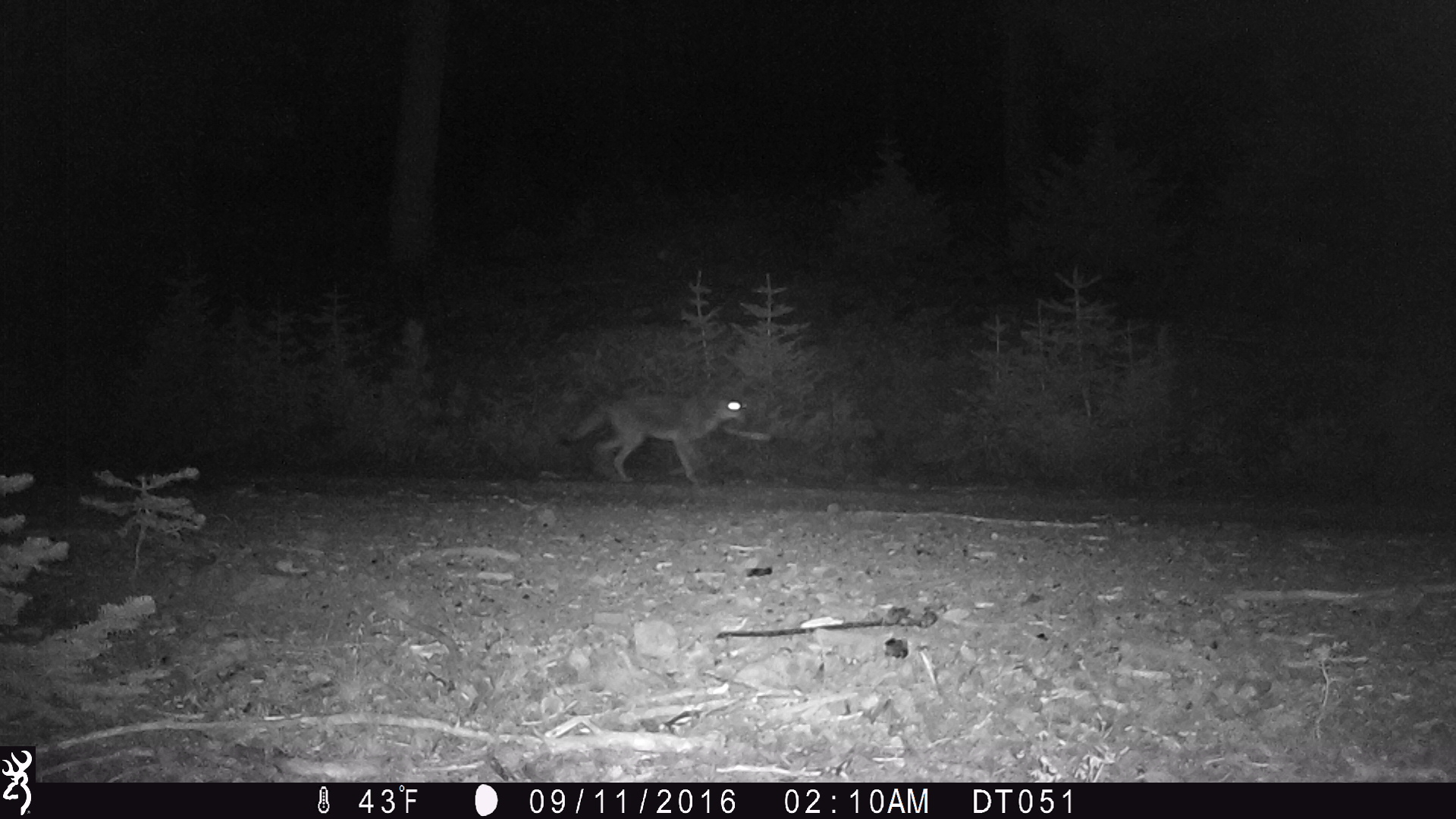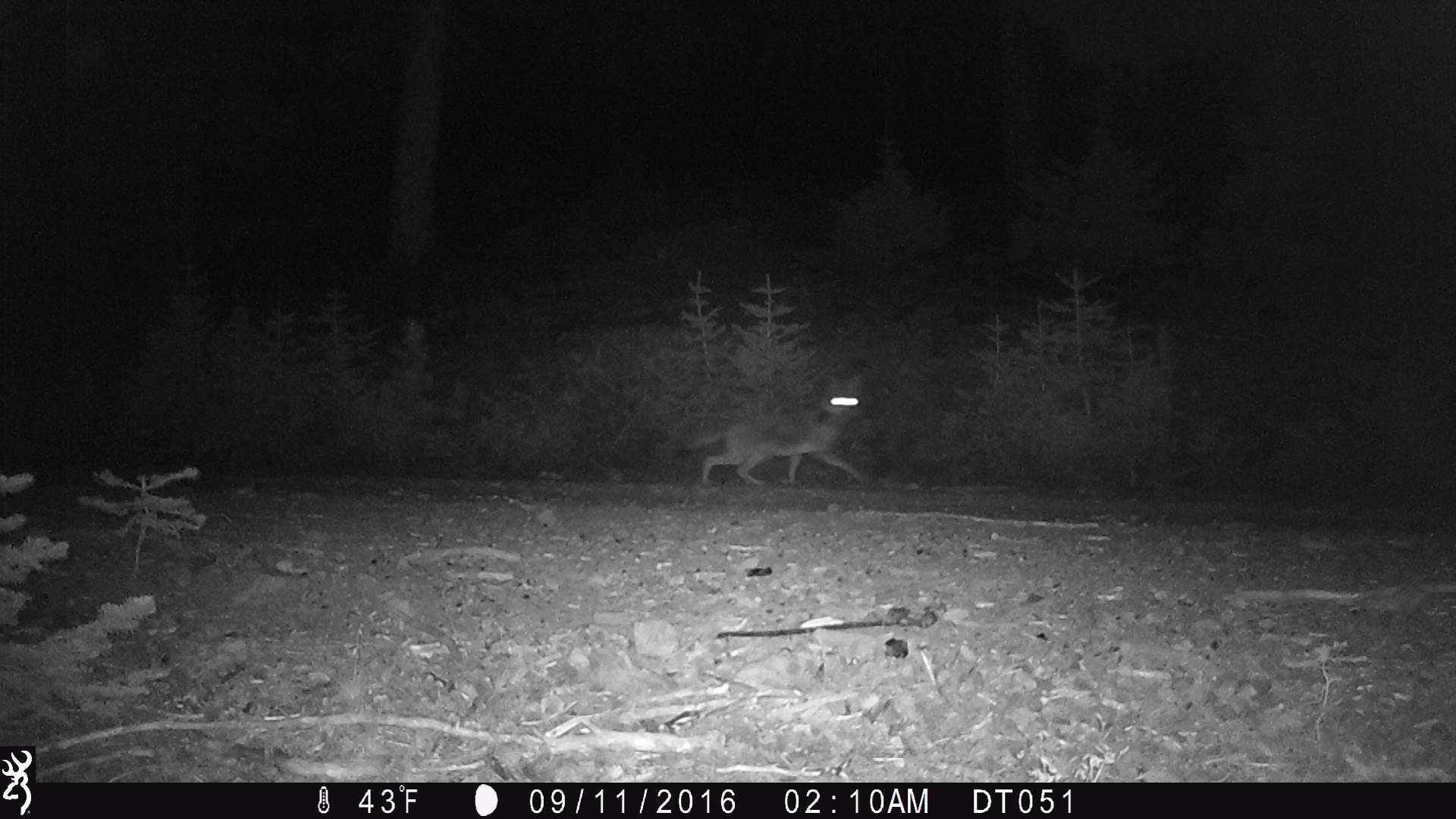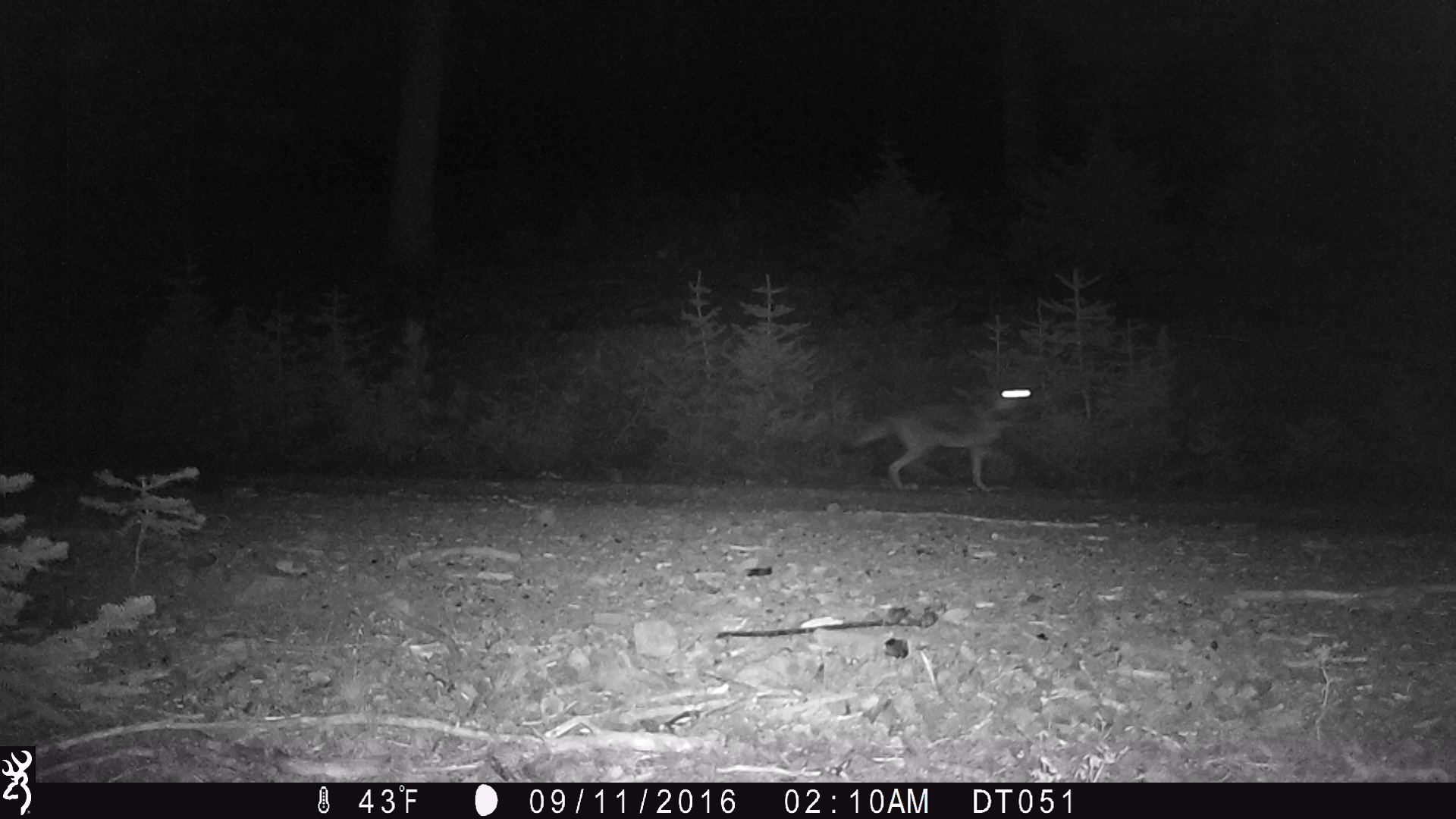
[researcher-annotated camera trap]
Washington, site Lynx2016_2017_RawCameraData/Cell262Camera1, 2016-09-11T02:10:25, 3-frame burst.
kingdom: Animalia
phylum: Chordata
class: Mammalia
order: Carnivora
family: Canidae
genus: Canis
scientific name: Canis latrans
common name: coyote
Canis latrans (coyote). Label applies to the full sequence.